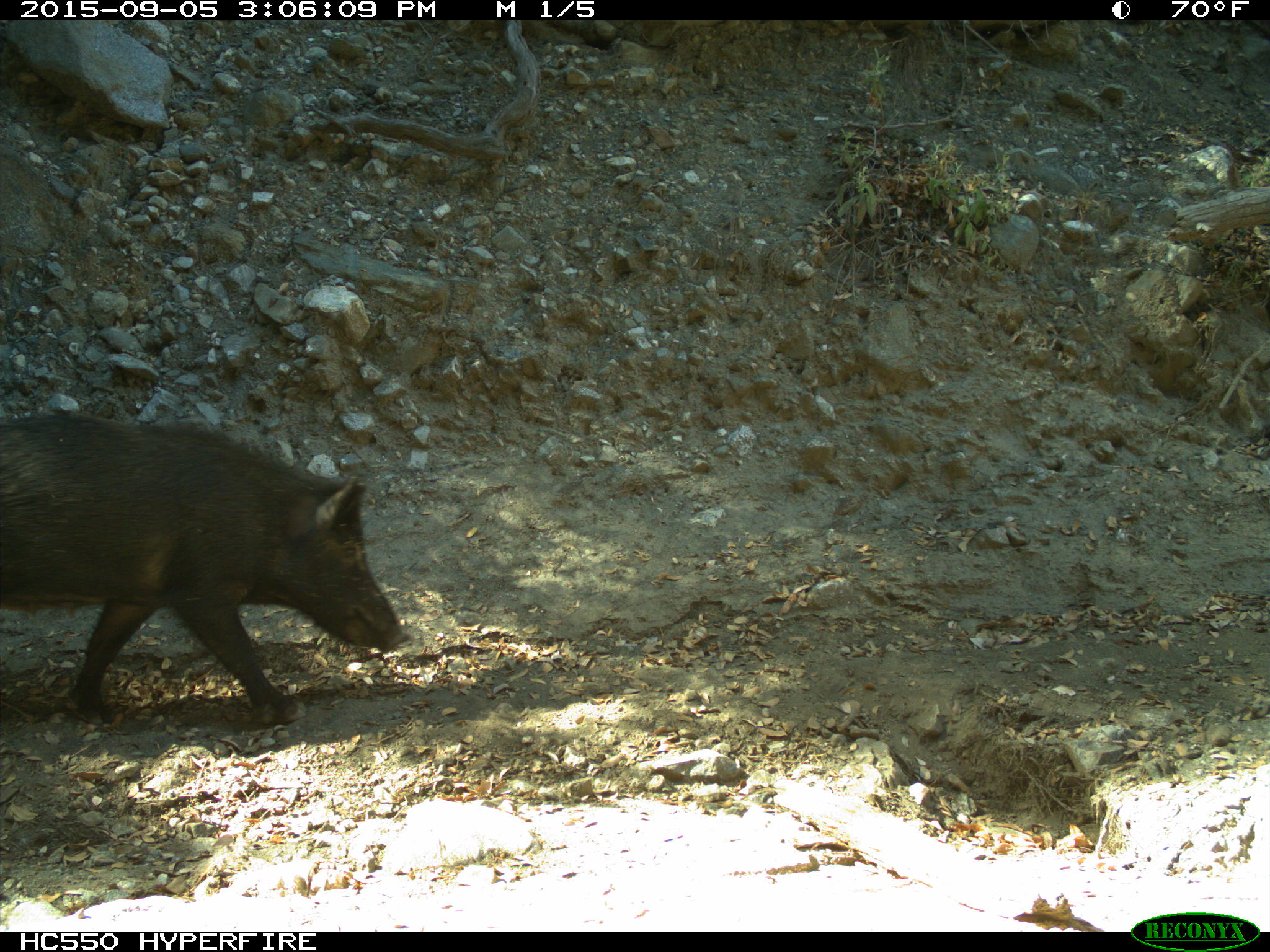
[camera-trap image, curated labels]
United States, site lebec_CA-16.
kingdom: Animalia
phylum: Chordata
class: Mammalia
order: Artiodactyla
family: Suidae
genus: Sus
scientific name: Sus scrofa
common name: wild boar